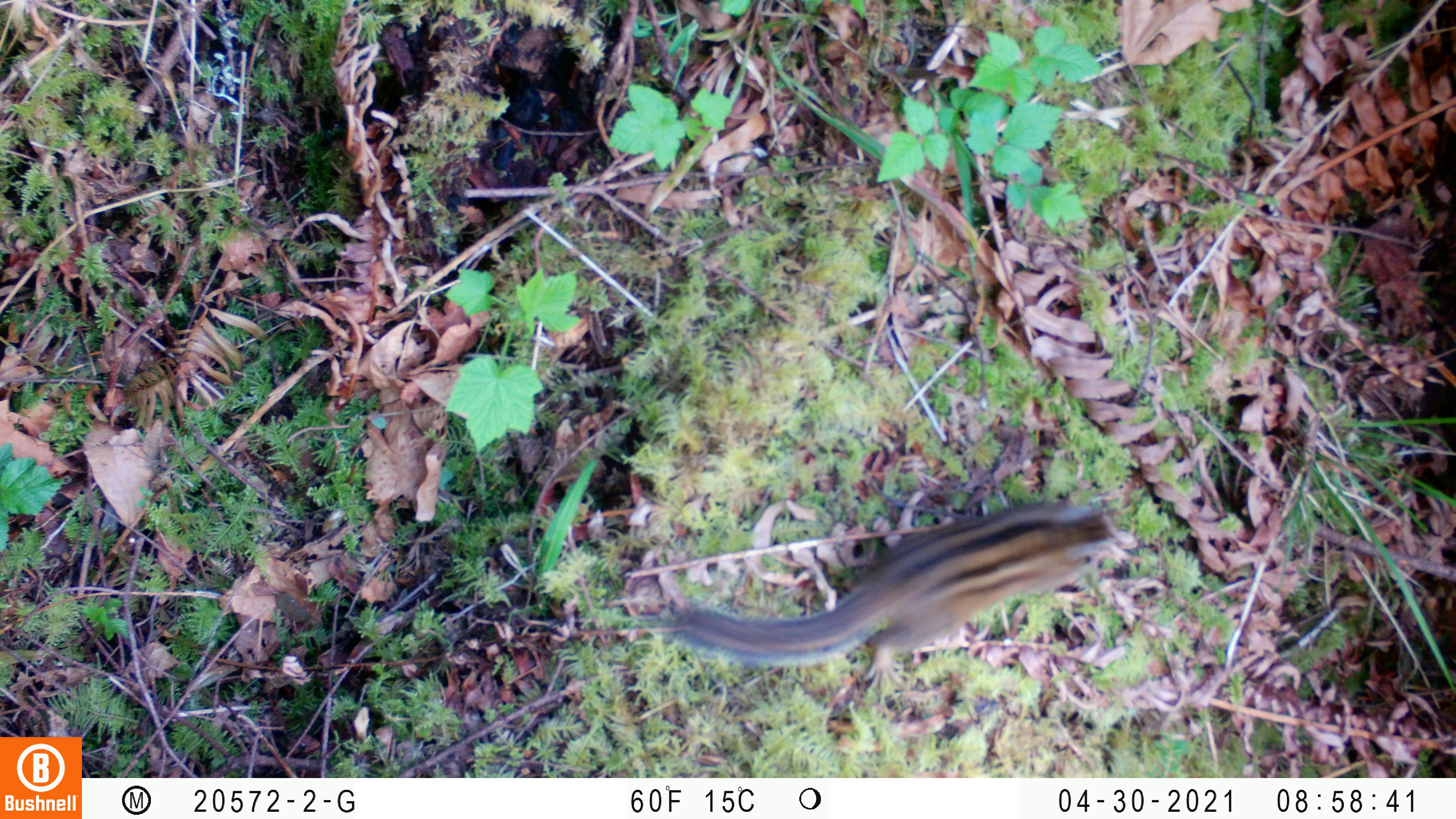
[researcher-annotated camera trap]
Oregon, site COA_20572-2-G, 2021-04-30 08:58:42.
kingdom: Animalia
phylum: Chordata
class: Mammalia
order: Rodentia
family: Sciuridae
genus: Neotamias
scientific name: Neotamias townsendii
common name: townsend's chipmunk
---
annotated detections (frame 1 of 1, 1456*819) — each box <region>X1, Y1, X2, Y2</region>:
townsend's chipmunk: <region>667, 497, 1122, 673</region>